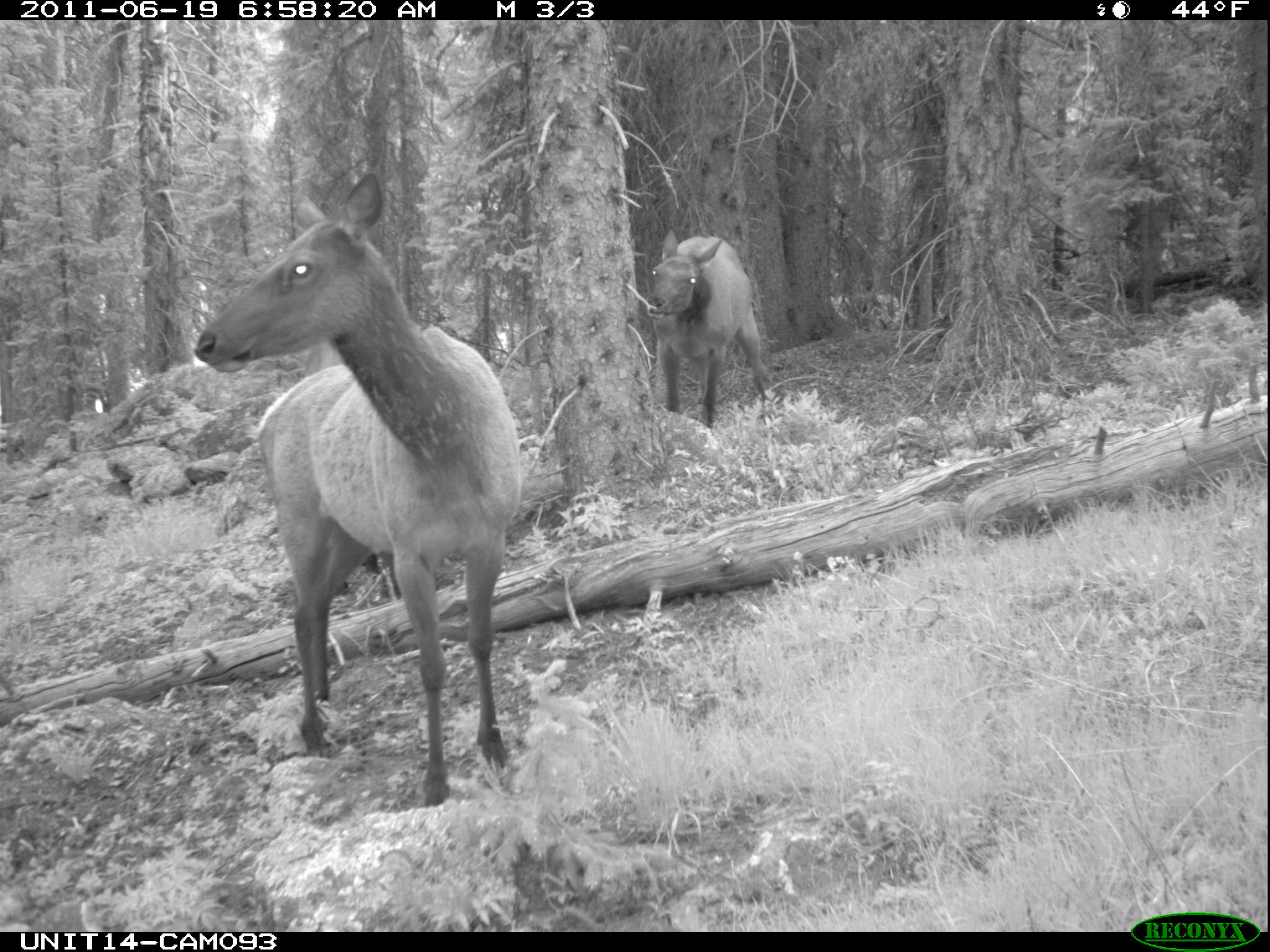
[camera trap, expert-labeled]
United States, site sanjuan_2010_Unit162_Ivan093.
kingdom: Animalia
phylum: Chordata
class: Mammalia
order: Artiodactyla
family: Cervidae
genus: Cervus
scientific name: Cervus elaphus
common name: red deer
Cervus elaphus (red deer).